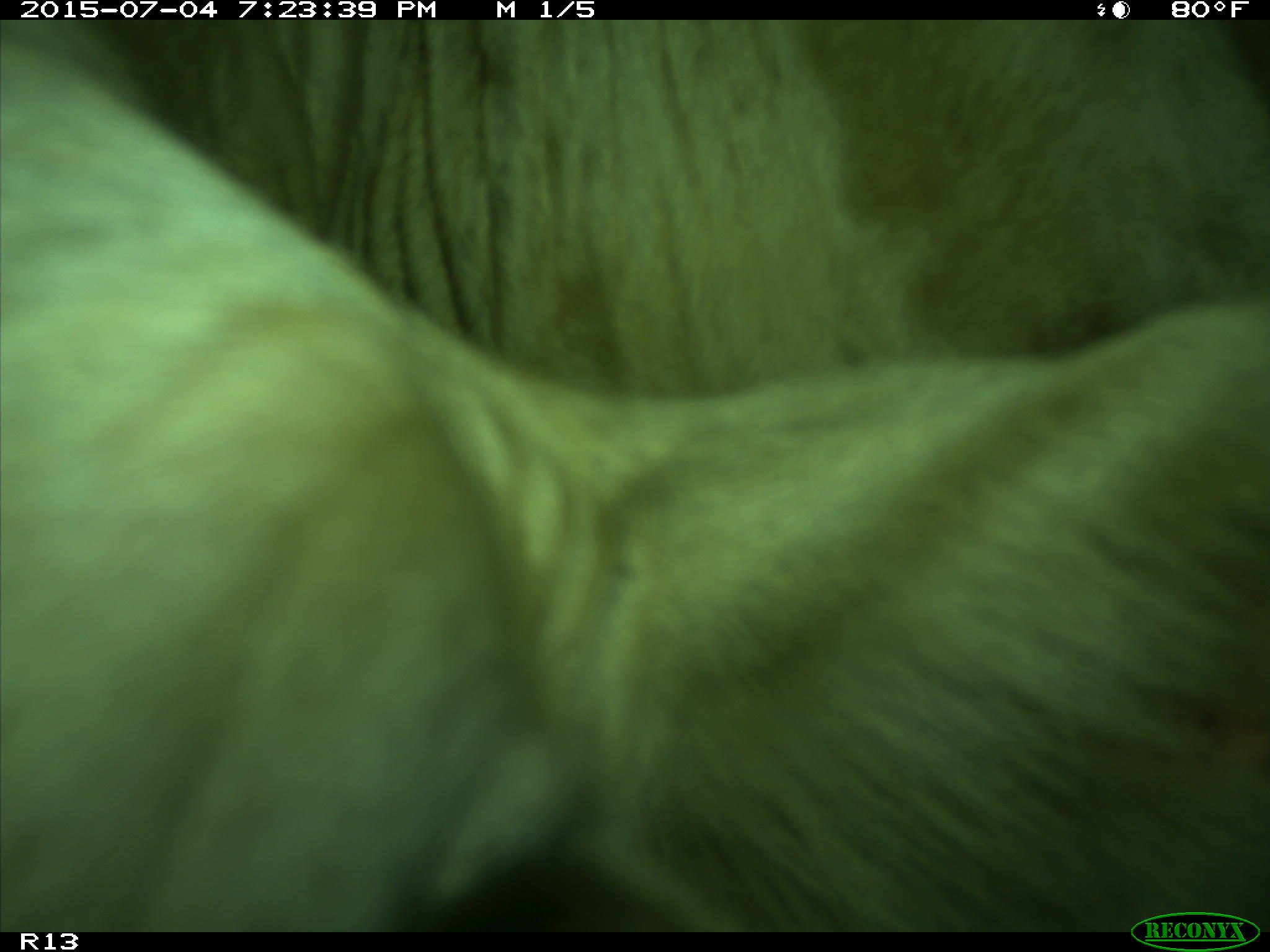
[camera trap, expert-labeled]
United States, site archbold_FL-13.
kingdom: Animalia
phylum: Chordata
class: Mammalia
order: Artiodactyla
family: Bovidae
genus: Bos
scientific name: Bos taurus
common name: domestic cow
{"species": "Bos taurus (domestic cow)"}